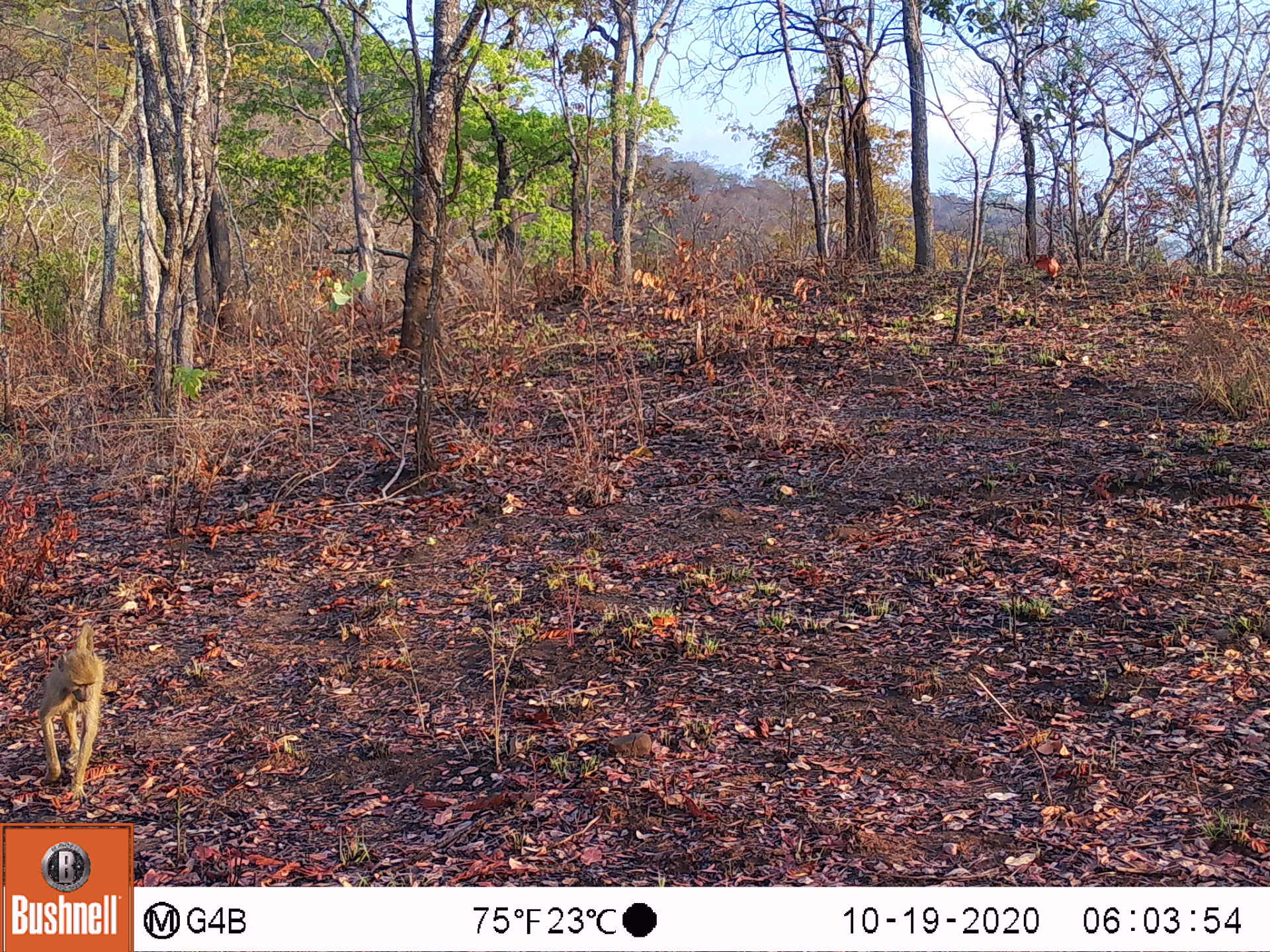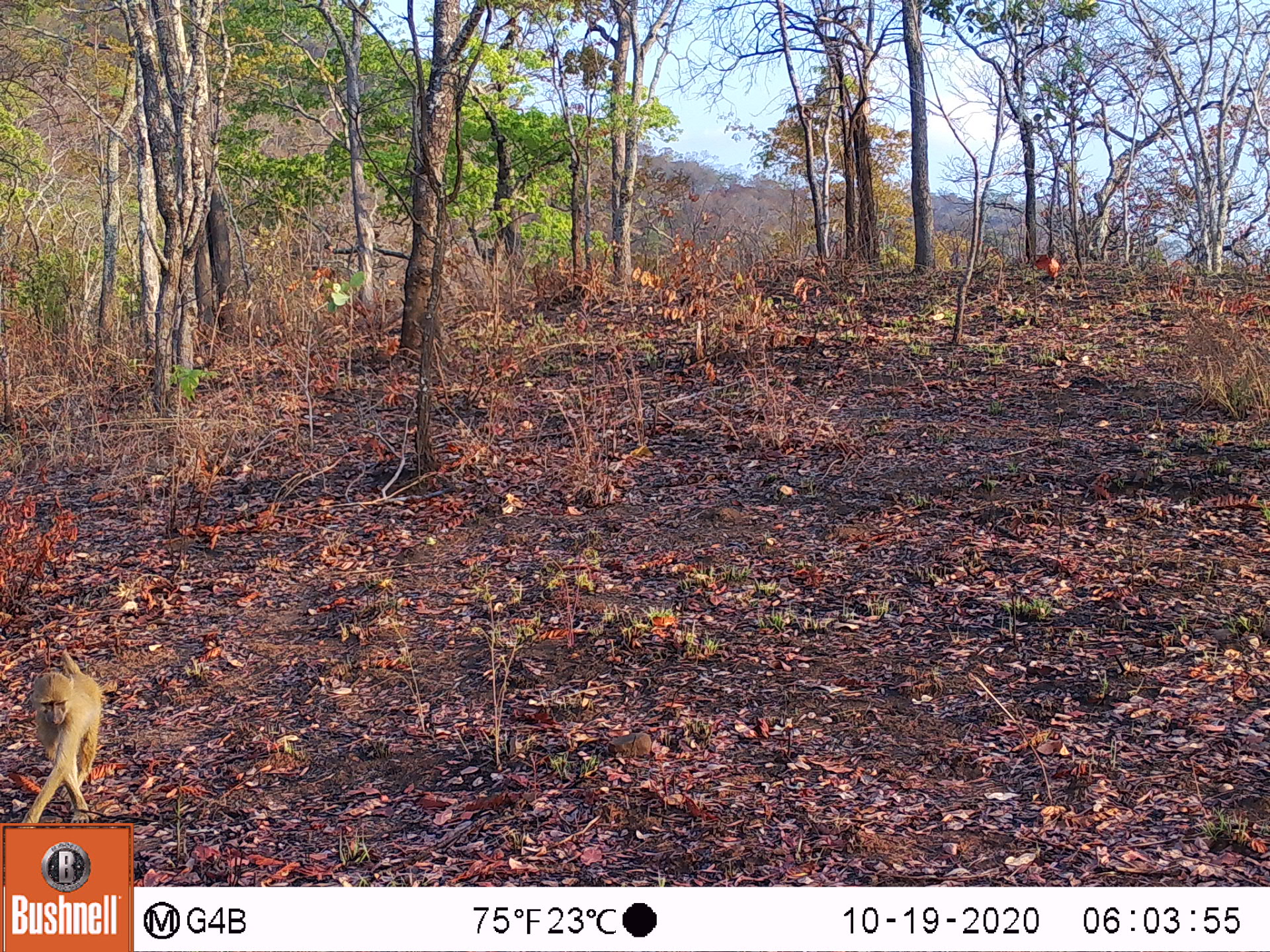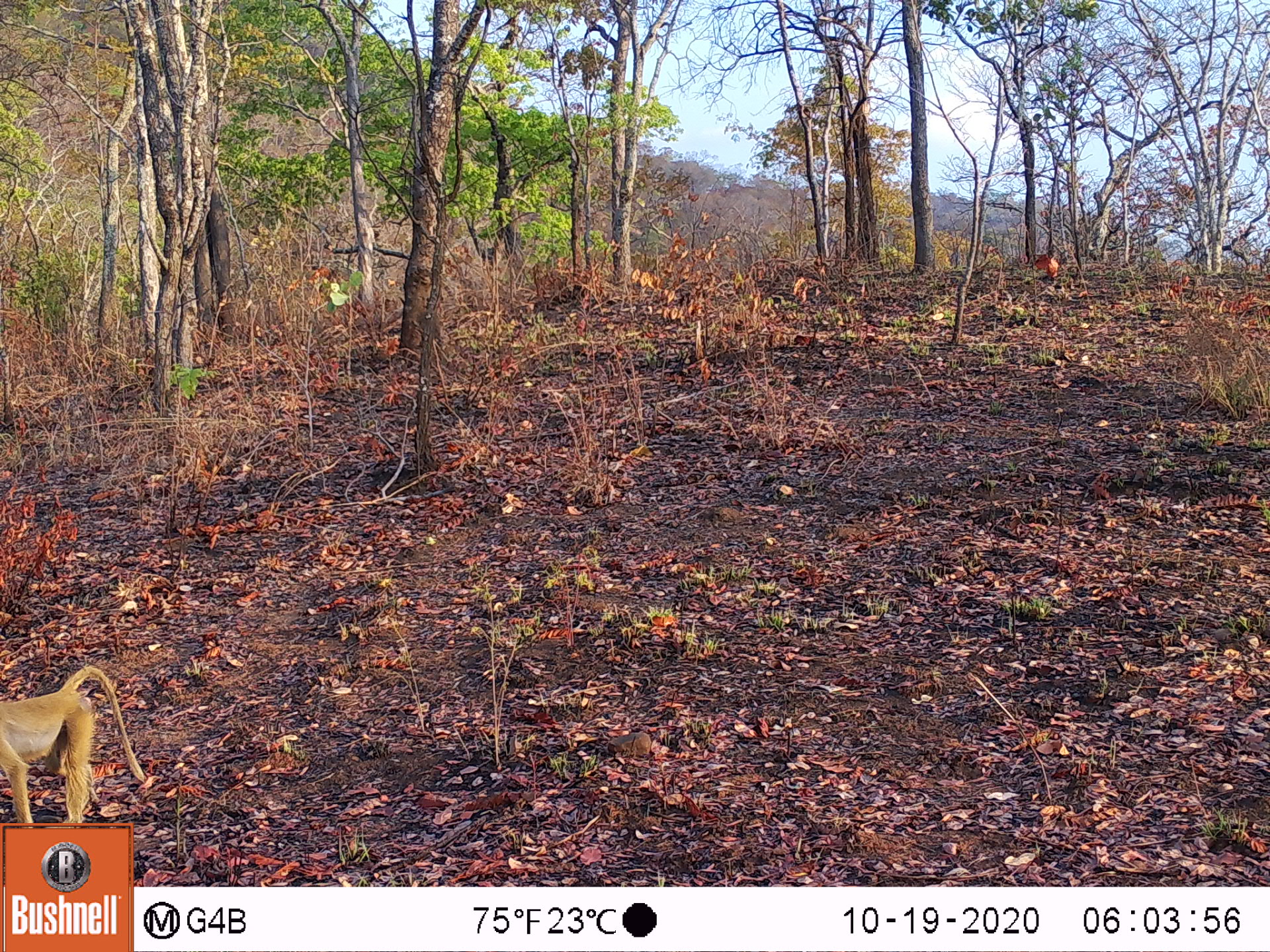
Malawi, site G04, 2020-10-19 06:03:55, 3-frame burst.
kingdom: Animalia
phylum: Chordata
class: Mammalia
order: Primates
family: Cercopithecidae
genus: Papio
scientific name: Papio cynocephalus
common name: yellow baboon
Yellow baboon (Papio cynocephalus), count 1.